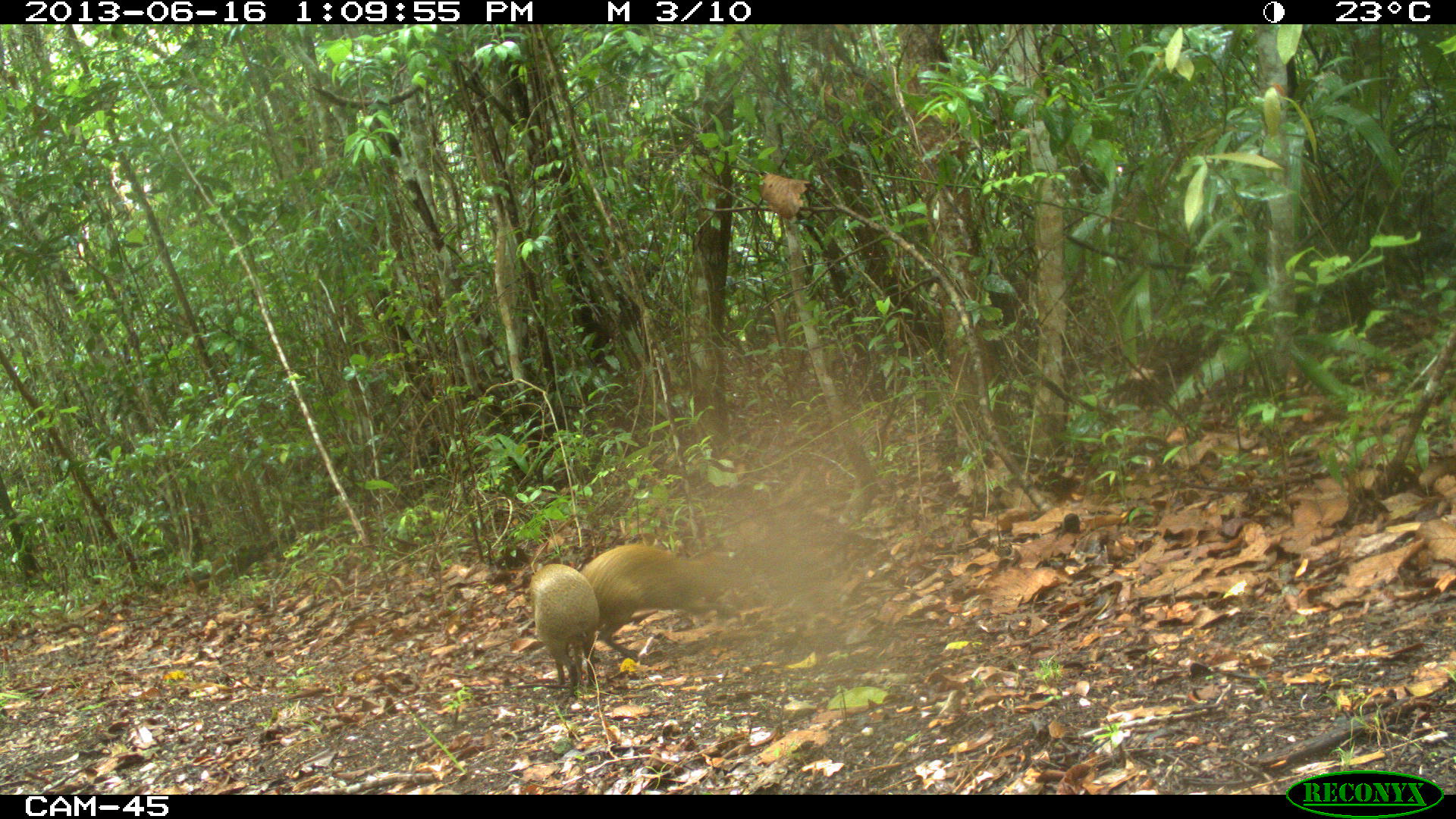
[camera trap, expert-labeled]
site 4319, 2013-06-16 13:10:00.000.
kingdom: Animalia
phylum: Chordata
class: Mammalia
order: Rodentia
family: Dasyproctidae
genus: Dasyprocta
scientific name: Dasyprocta punctata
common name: central american agouti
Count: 2.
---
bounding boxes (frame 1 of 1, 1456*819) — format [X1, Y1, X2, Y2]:
dasyprocta punctata: [575, 535, 744, 662]; [516, 556, 604, 691]